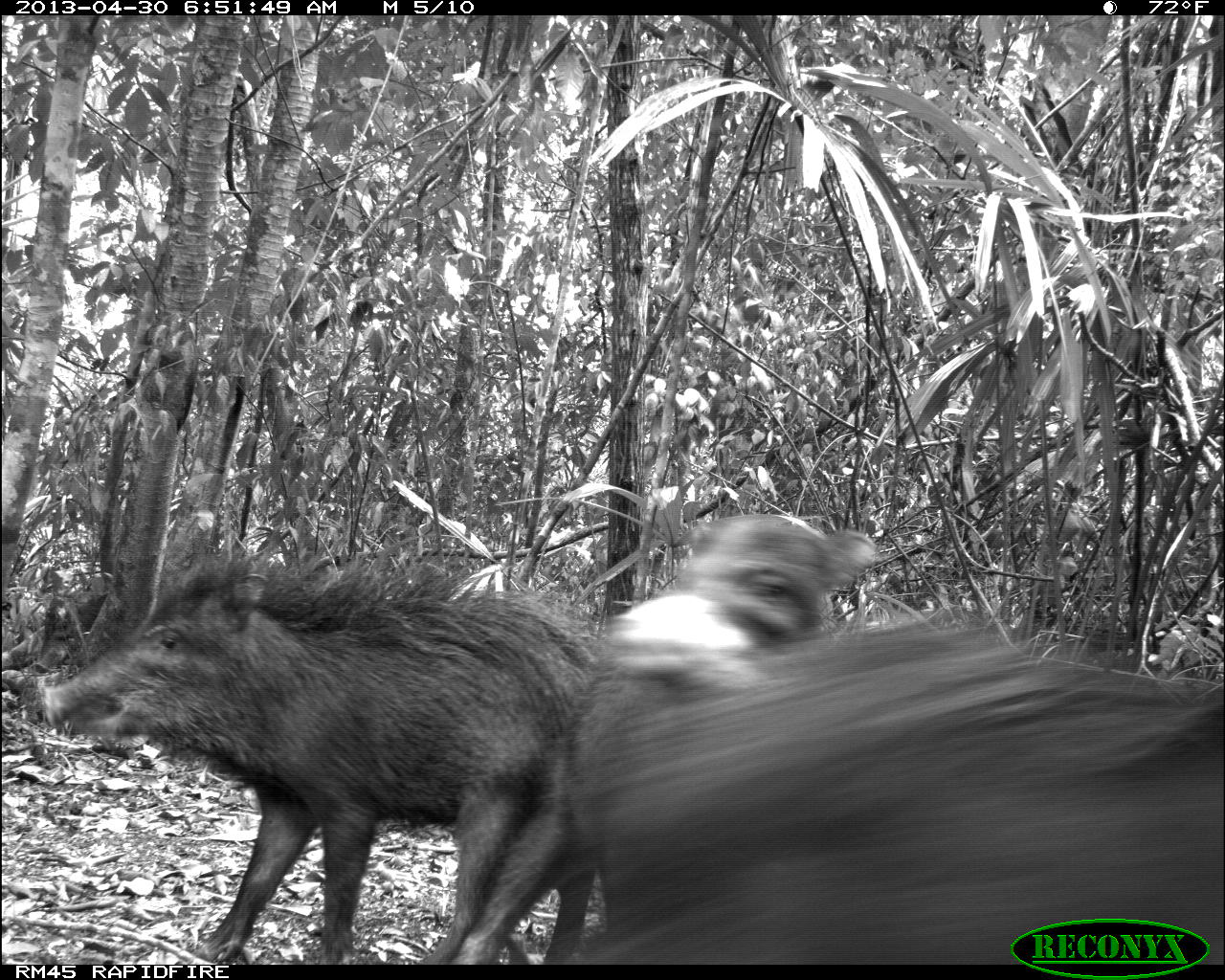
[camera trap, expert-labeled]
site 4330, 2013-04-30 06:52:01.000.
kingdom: Animalia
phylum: Chordata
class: Mammalia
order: Artiodactyla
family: Tayassuidae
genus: Tayassu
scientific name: Tayassu pecari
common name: white-lipped peccary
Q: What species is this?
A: Tayassu pecari (white-lipped peccary).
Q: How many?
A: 5.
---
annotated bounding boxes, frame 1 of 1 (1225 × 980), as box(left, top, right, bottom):
tayassu pecari: box(452, 617, 1225, 961); box(34, 546, 615, 958); box(604, 510, 876, 648)